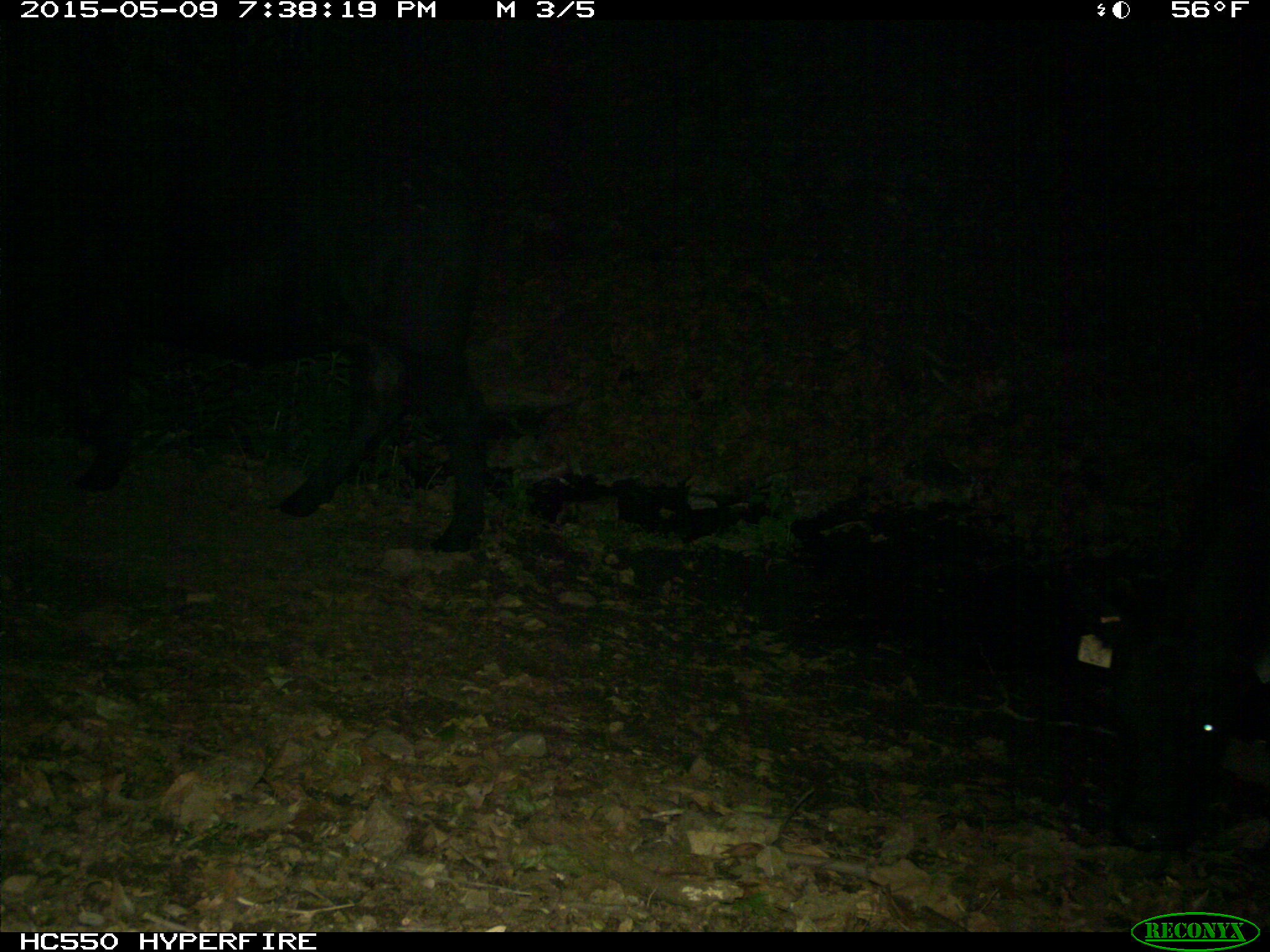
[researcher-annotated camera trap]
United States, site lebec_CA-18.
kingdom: Animalia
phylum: Chordata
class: Mammalia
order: Artiodactyla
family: Bovidae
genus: Bos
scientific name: Bos taurus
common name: domestic cow